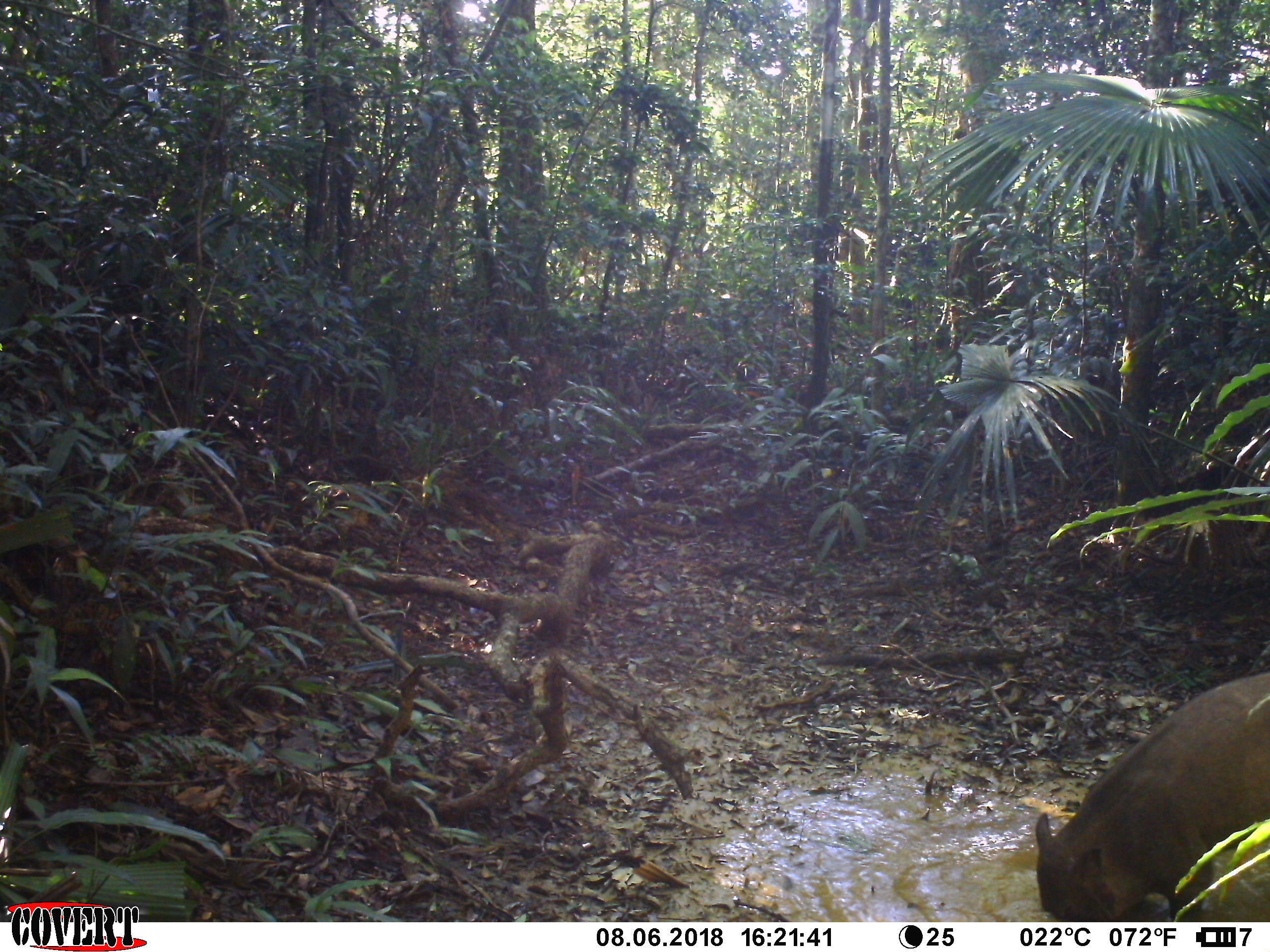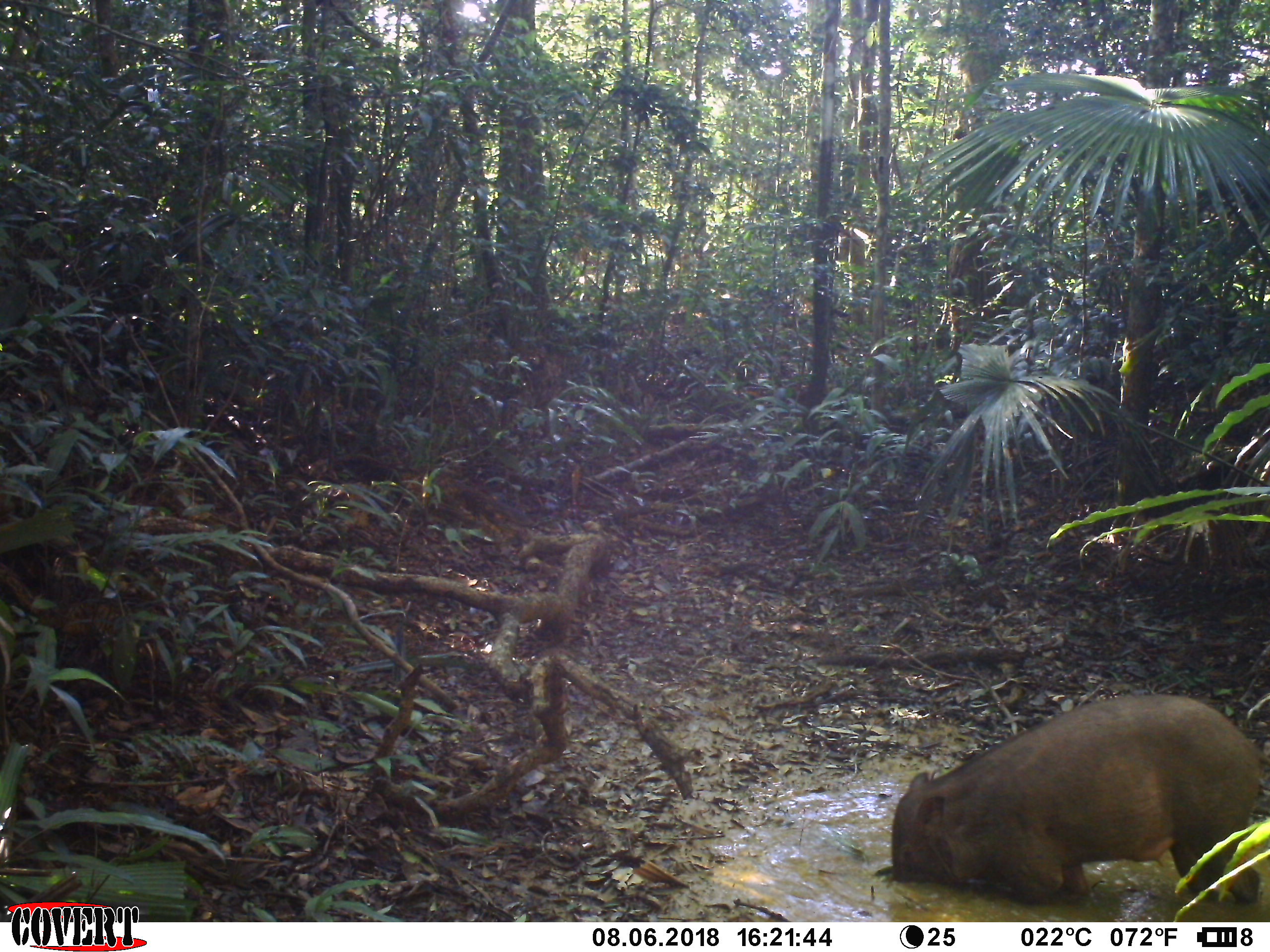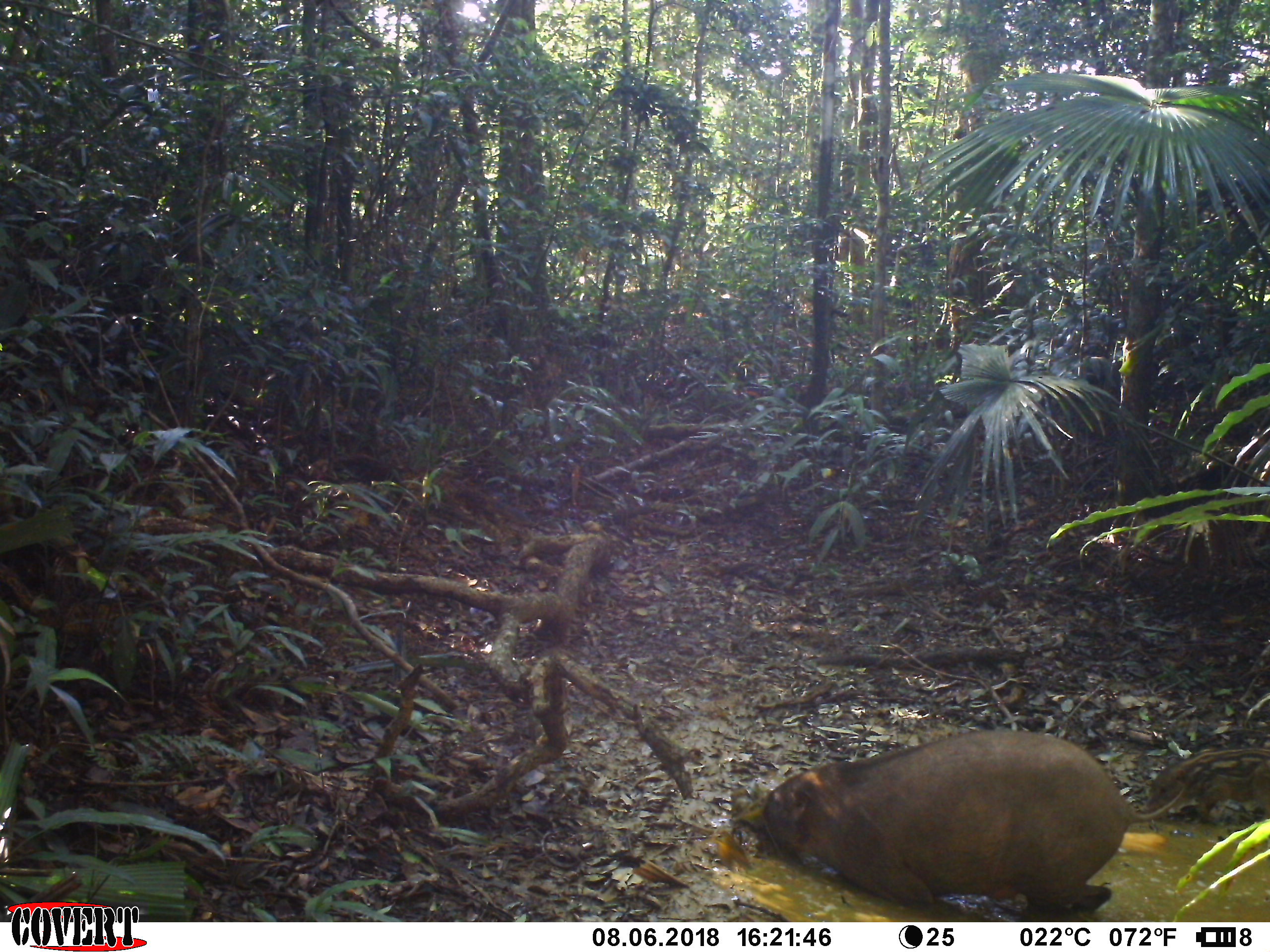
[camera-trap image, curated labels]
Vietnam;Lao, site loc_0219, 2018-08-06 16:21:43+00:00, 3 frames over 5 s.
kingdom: Animalia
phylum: Chordata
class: Mammalia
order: Artiodactyla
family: Suidae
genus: Sus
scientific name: Sus scrofa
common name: eurasian wild pig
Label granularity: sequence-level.